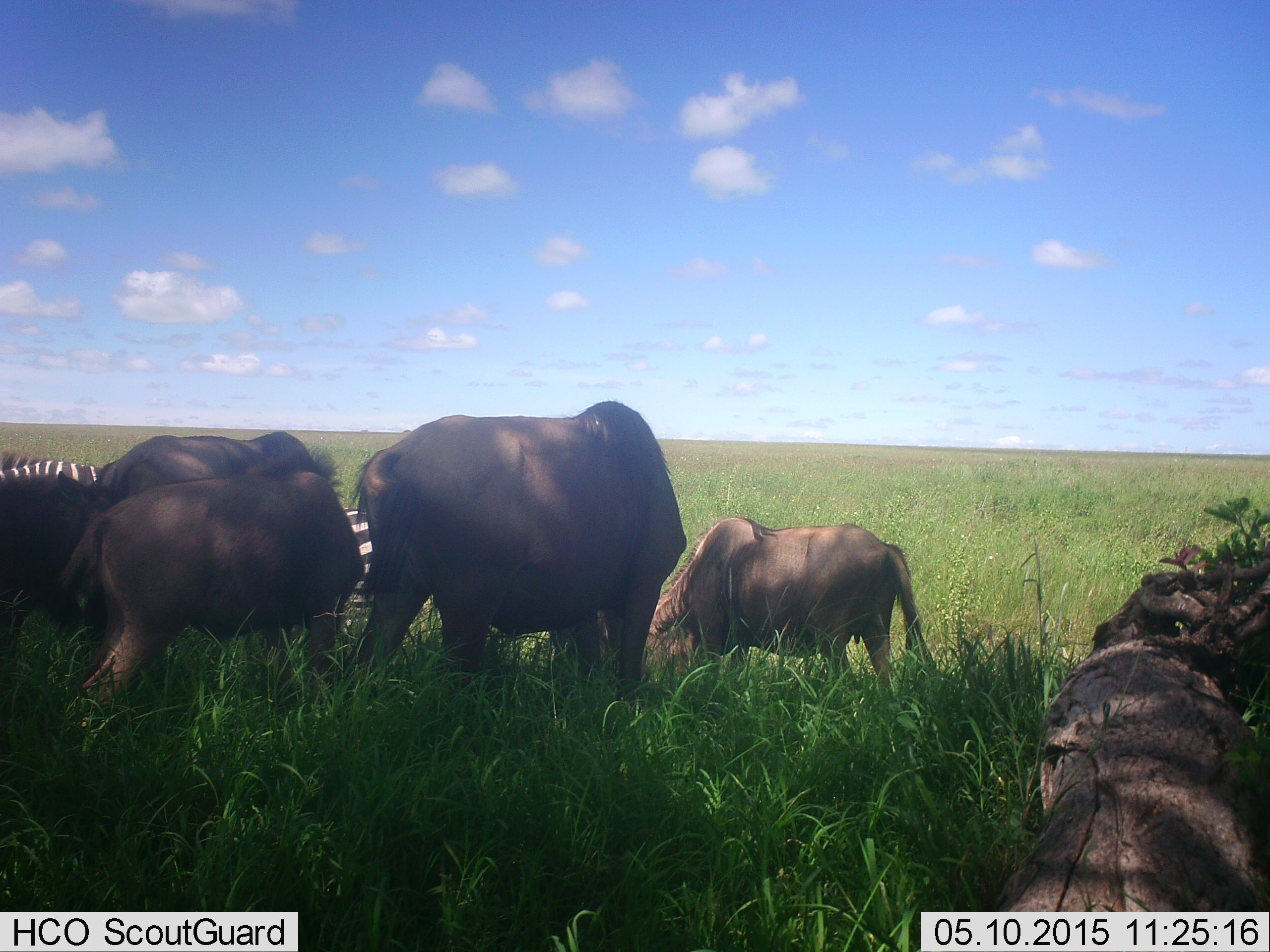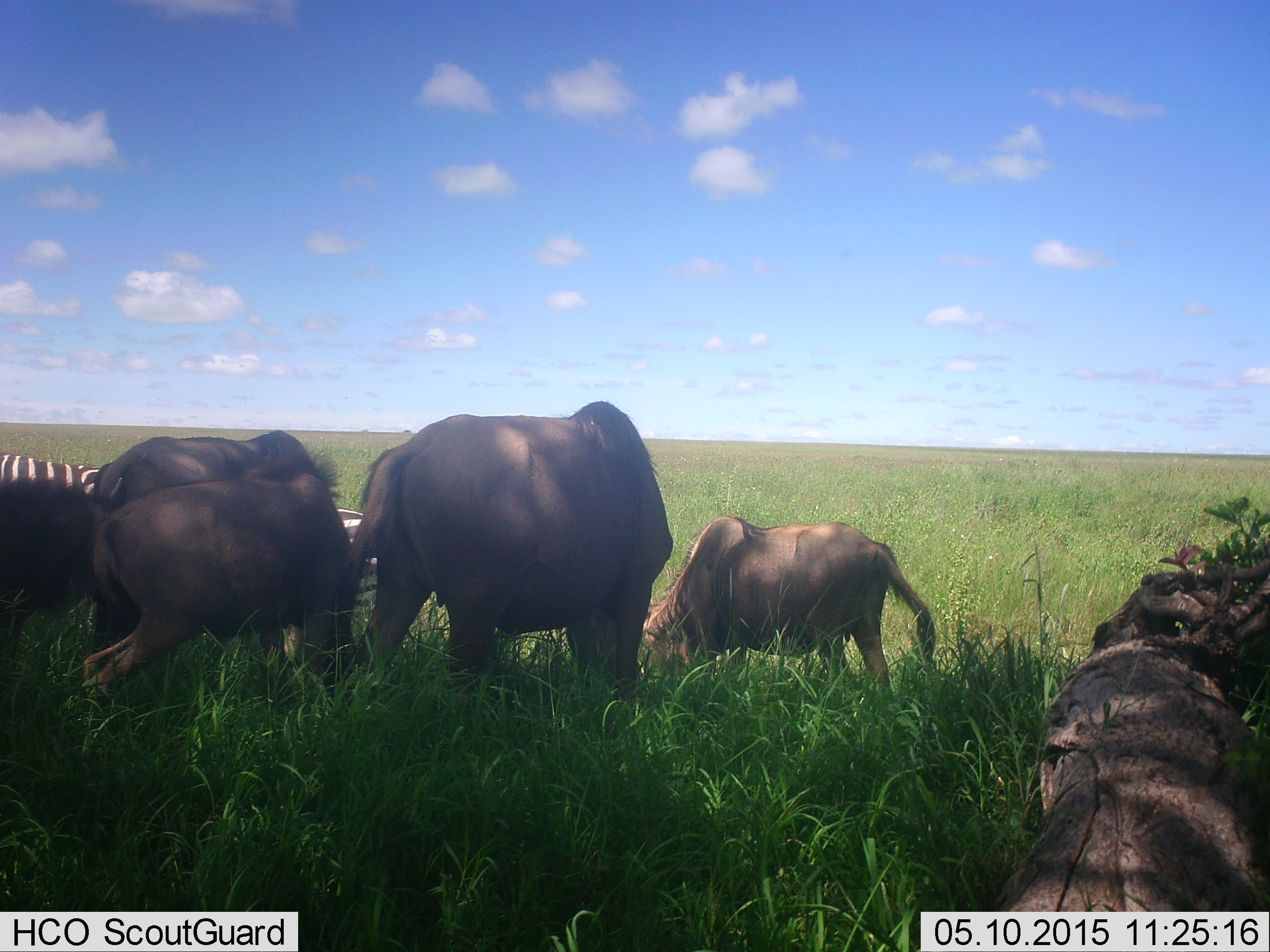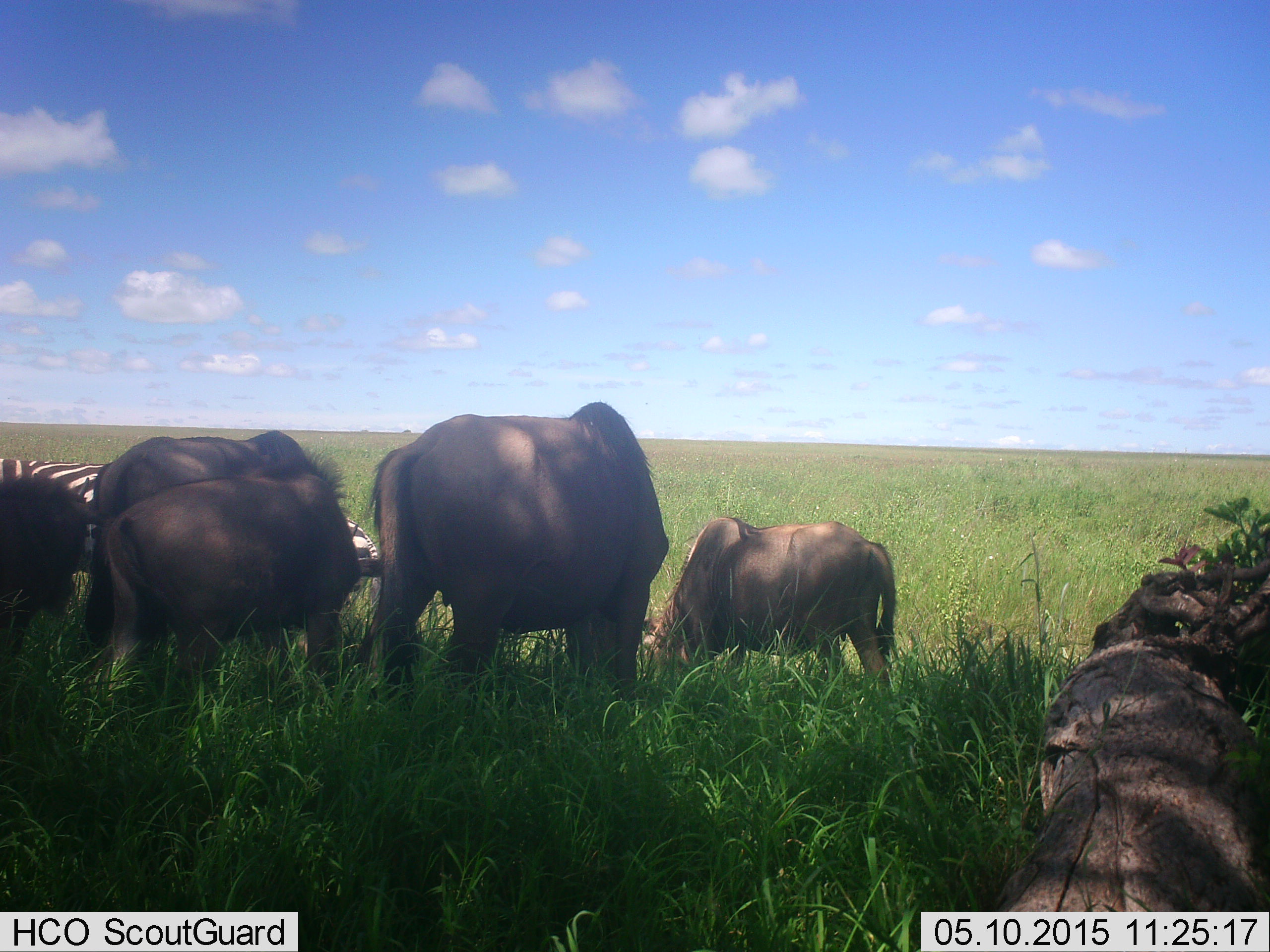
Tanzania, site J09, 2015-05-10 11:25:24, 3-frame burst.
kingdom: Animalia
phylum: Chordata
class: Mammalia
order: Artiodactyla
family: Bovidae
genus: Connochaetes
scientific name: Connochaetes taurinus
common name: blue wildebeest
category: wildebeest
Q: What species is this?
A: Wildebeest (blue wildebeest) (Connochaetes taurinus).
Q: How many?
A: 5.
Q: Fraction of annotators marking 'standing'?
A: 36%.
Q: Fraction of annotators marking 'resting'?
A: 0%.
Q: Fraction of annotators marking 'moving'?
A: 0%.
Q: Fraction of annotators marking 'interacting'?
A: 0%.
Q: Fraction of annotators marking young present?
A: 45%.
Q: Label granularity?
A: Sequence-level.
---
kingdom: Animalia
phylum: Chordata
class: Mammalia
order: Perissodactyla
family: Equidae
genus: Equus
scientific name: Equus quagga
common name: plains zebra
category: zebra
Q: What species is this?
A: Zebra (plains zebra) (Equus quagga).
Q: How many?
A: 2.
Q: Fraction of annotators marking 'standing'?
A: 30%.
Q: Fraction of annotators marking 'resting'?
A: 0%.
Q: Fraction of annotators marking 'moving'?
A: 0%.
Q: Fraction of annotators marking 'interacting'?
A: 0%.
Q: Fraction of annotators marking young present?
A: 0%.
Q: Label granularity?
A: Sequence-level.